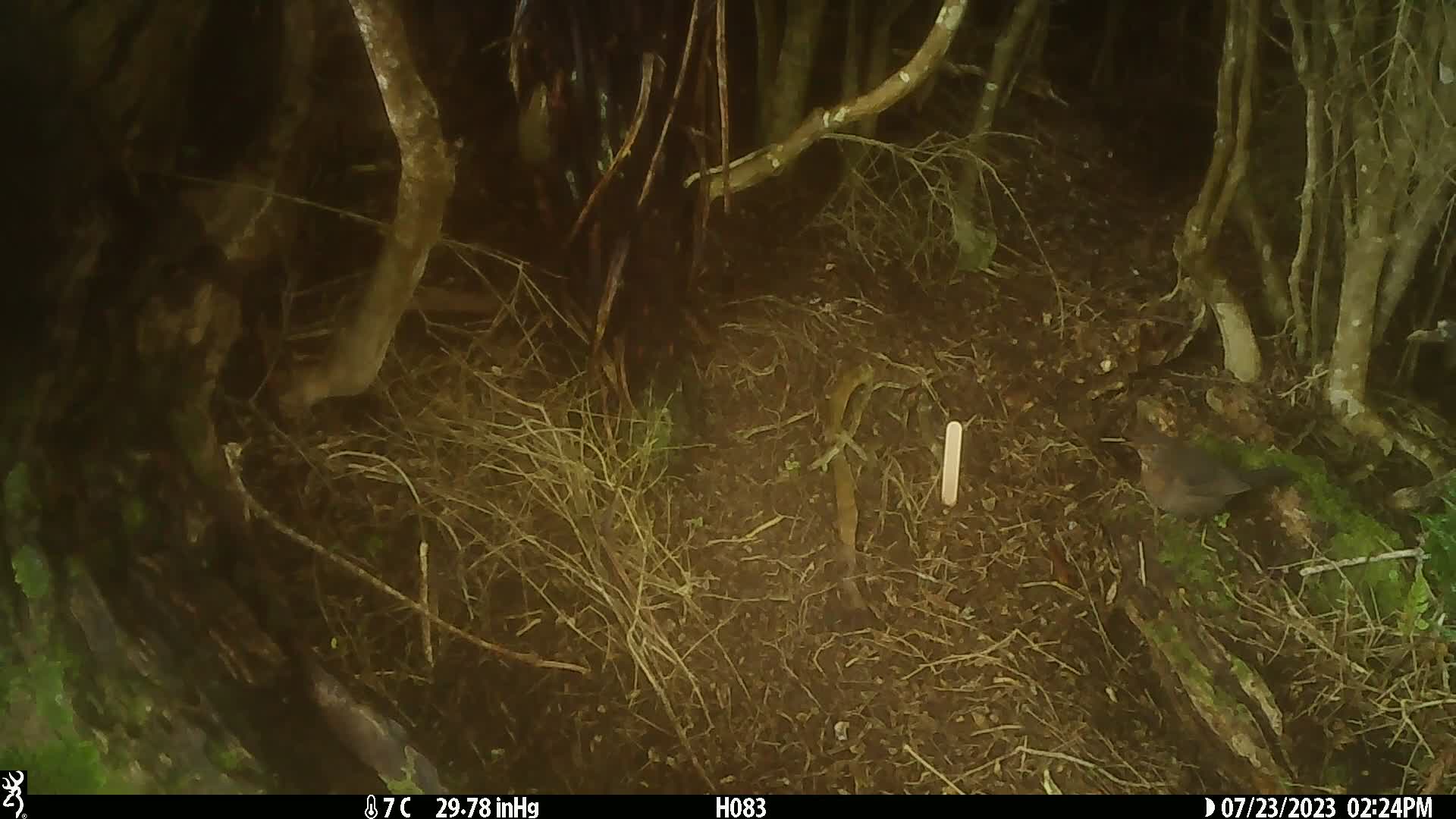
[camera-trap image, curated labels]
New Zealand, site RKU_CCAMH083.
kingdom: Animalia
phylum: Chordata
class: Aves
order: Passeriformes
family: Turdidae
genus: Turdus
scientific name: Turdus merula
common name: eurasian blackbird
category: blackbird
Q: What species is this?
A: Blackbird (eurasian blackbird) (Turdus merula).